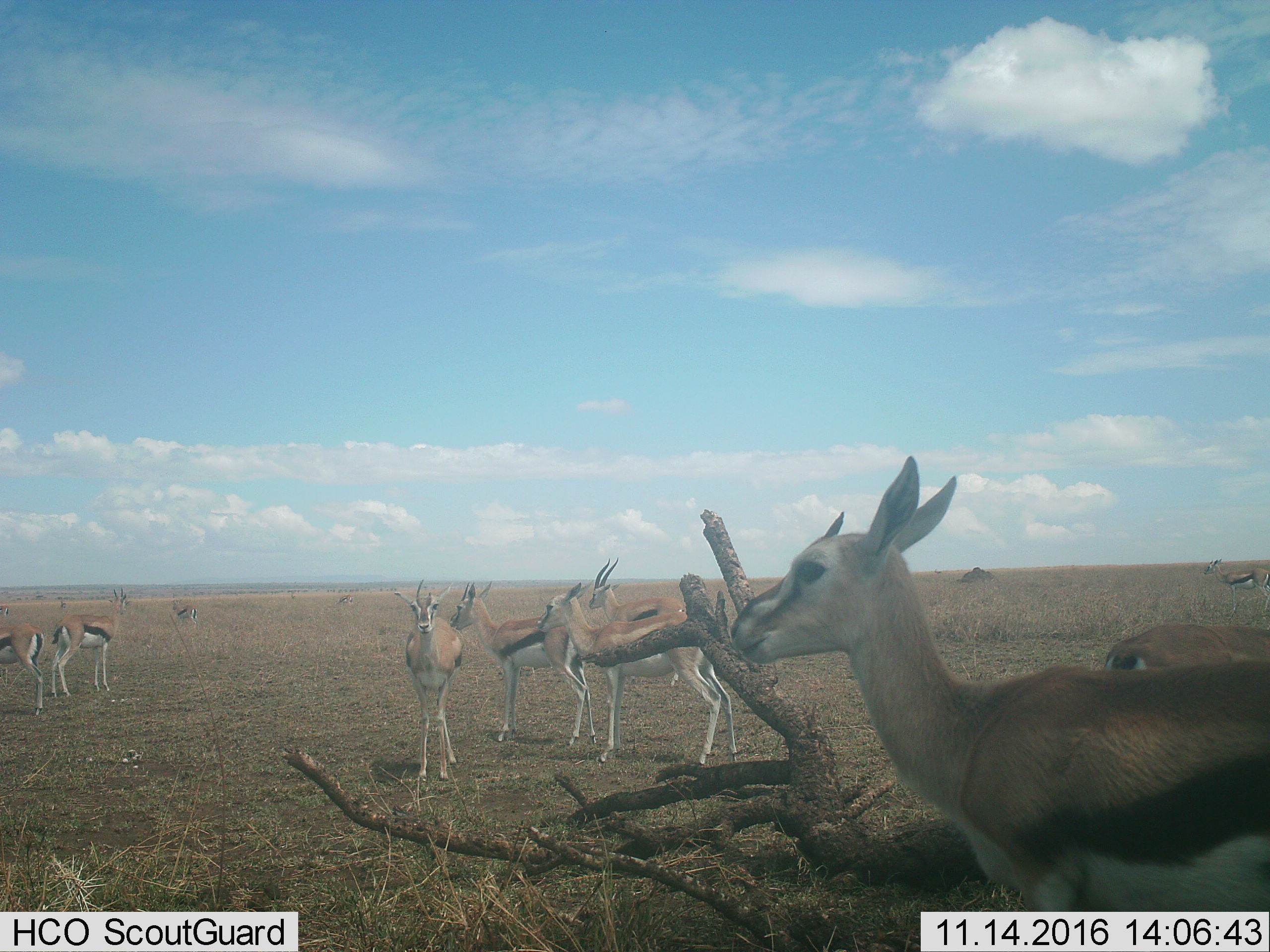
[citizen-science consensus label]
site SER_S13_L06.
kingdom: Animalia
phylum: Chordata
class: Mammalia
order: Artiodactyla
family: Bovidae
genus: Eudorcas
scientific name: Eudorcas thomsonii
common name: thomson's gazelle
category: gazellethomsons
Gazellethomsons (thomson's gazelle) (Eudorcas thomsonii), count 11-50. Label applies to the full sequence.